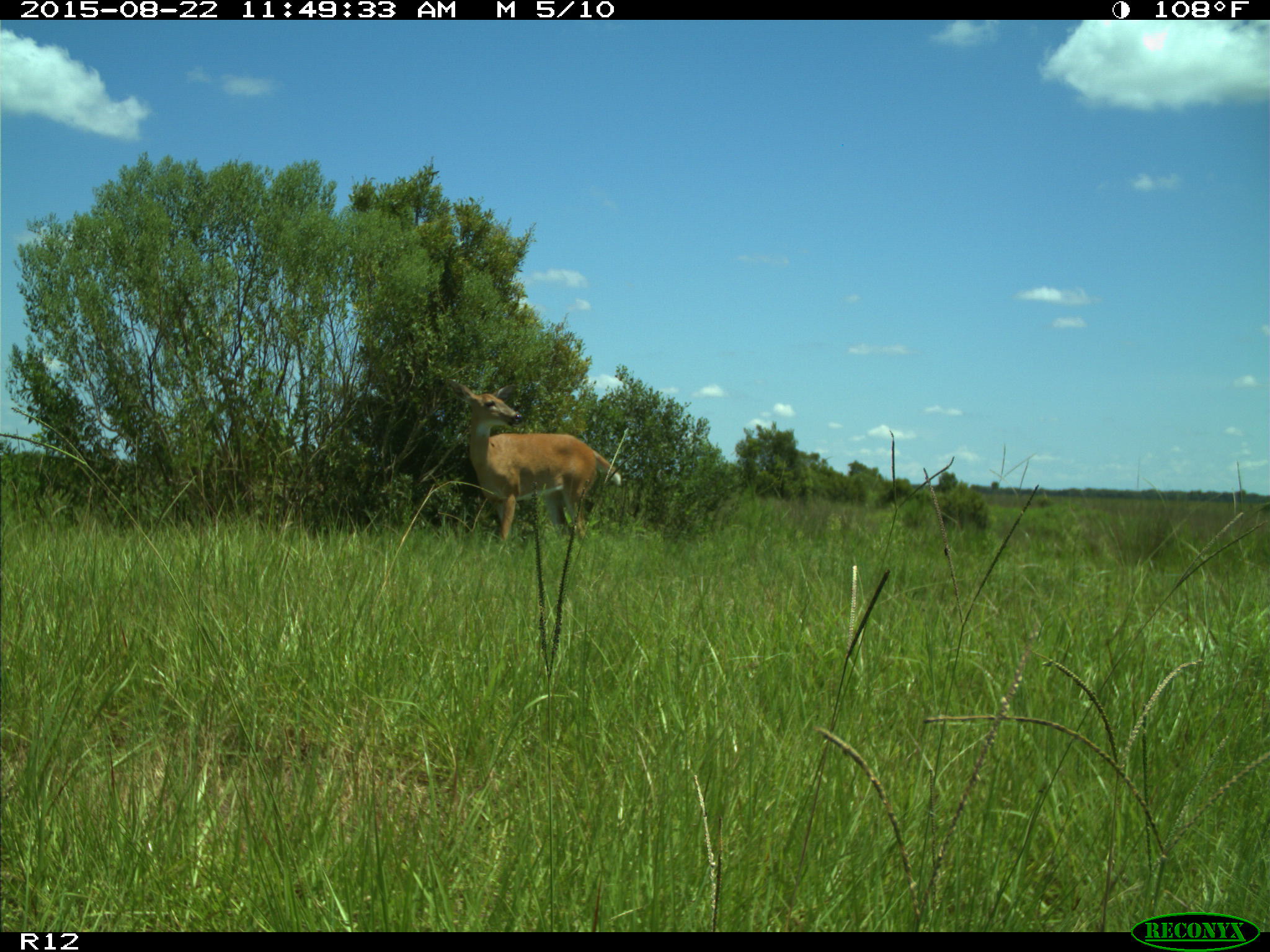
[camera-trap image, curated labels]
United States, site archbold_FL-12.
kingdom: Animalia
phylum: Chordata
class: Mammalia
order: Artiodactyla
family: Cervidae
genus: Odocoileus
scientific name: Odocoileus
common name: deer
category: unidentified deer